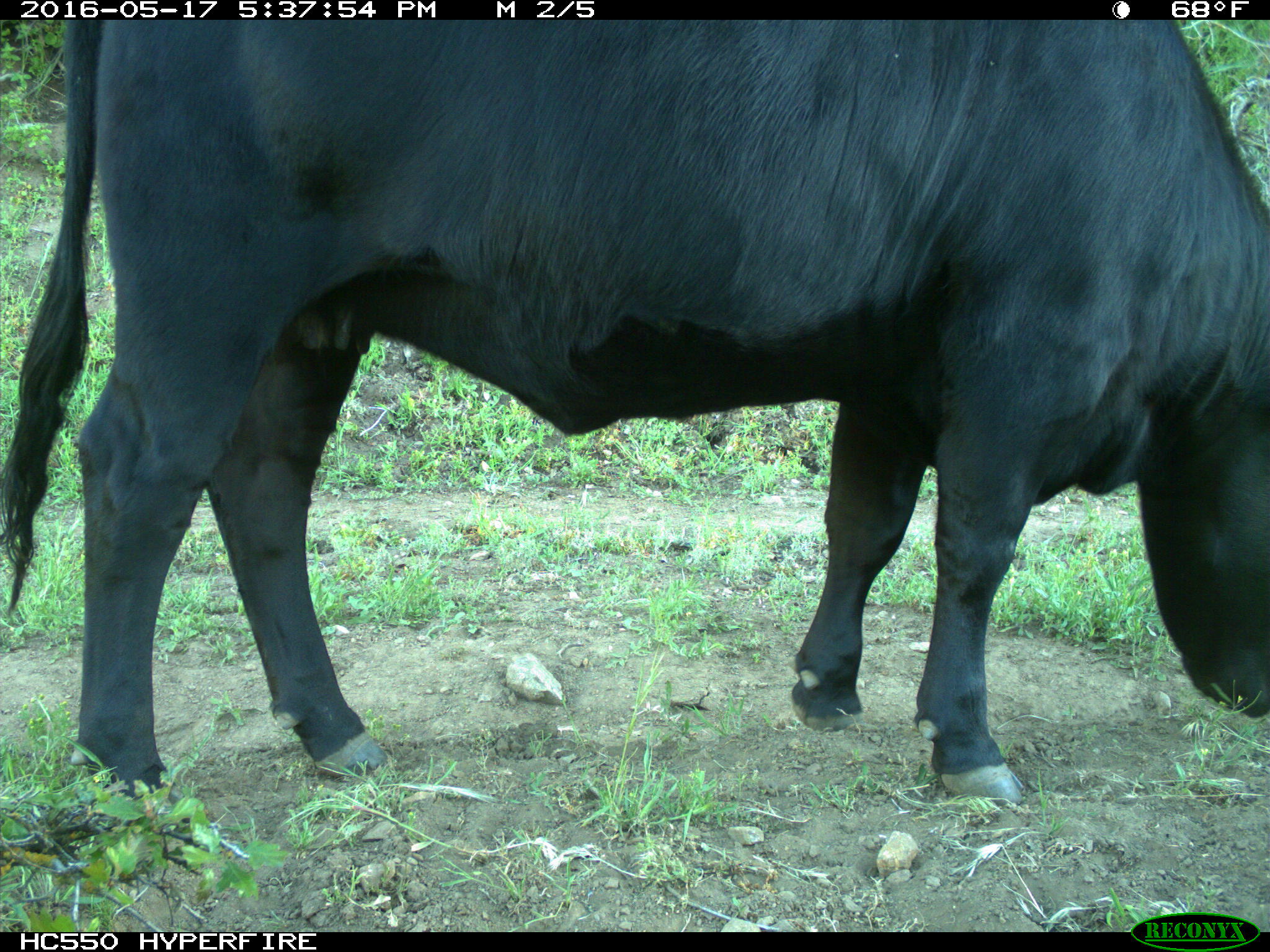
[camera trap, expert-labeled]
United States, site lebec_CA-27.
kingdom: Animalia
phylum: Chordata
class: Mammalia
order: Artiodactyla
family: Bovidae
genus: Bos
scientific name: Bos taurus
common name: domestic cow